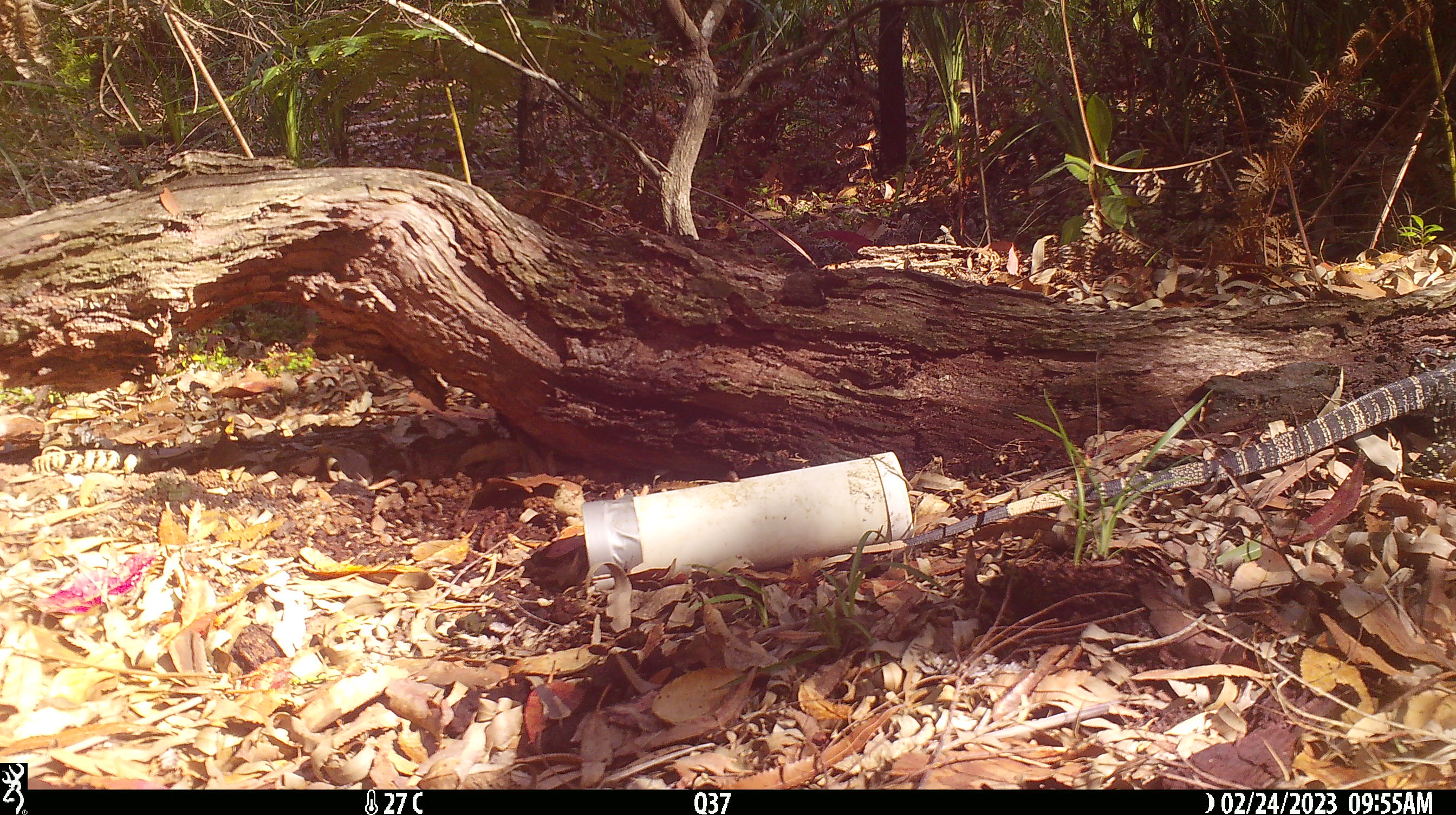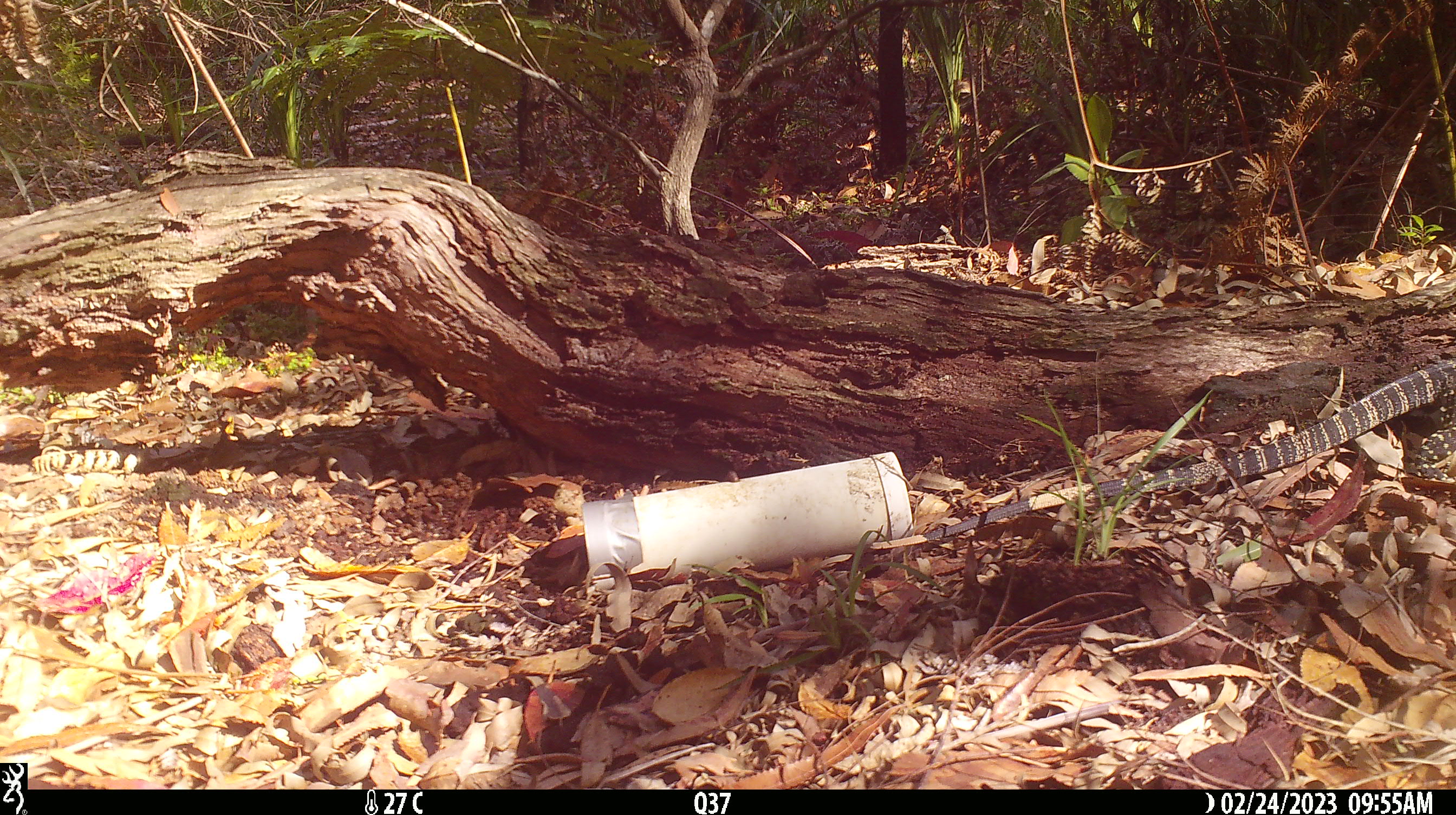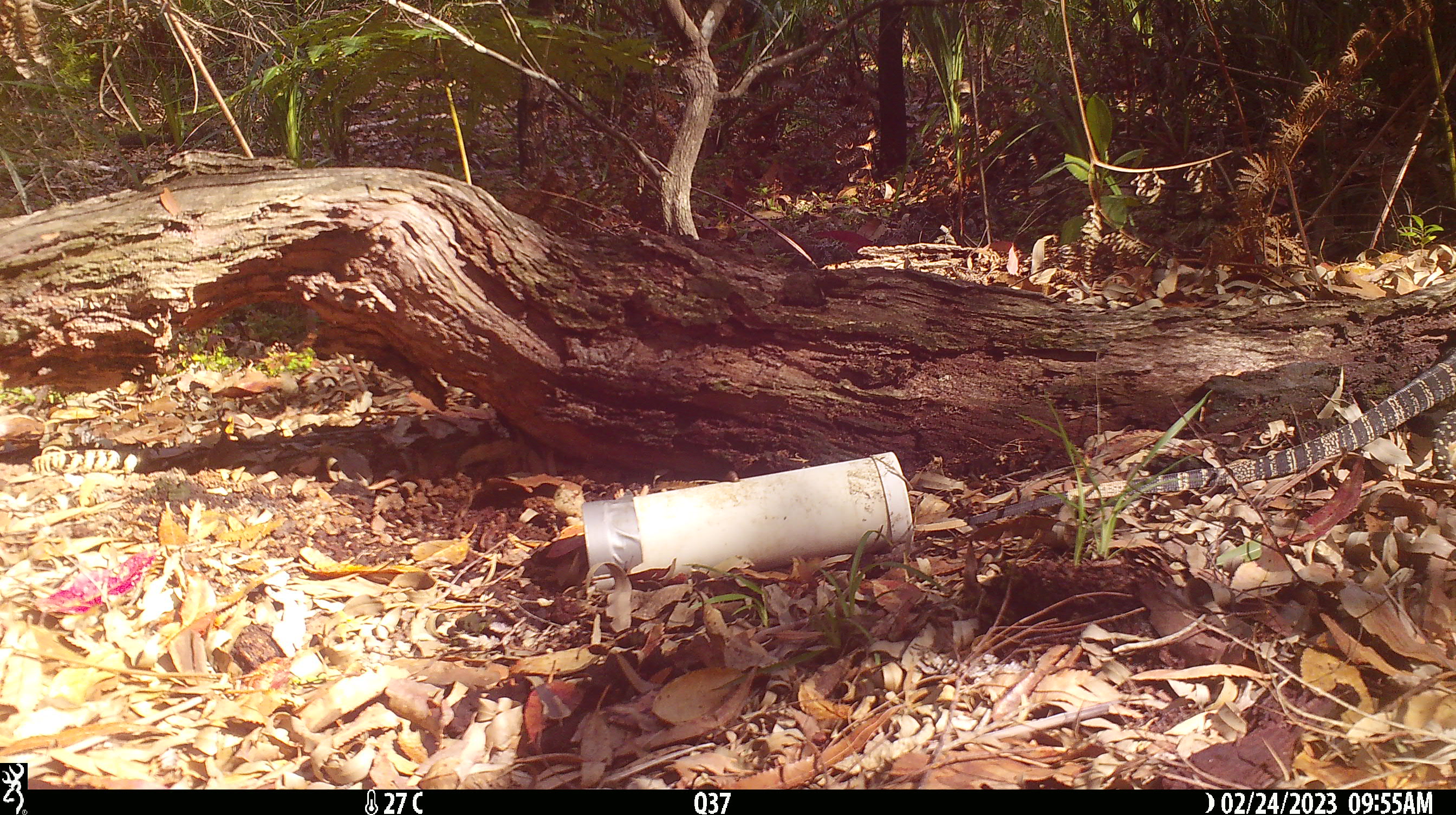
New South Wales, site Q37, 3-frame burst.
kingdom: Animalia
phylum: Chordata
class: Reptilia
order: Squamata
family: Varanidae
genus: Varanus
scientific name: Varanus varius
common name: lace monitor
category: goanna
Goanna (lace monitor) (Varanus varius).